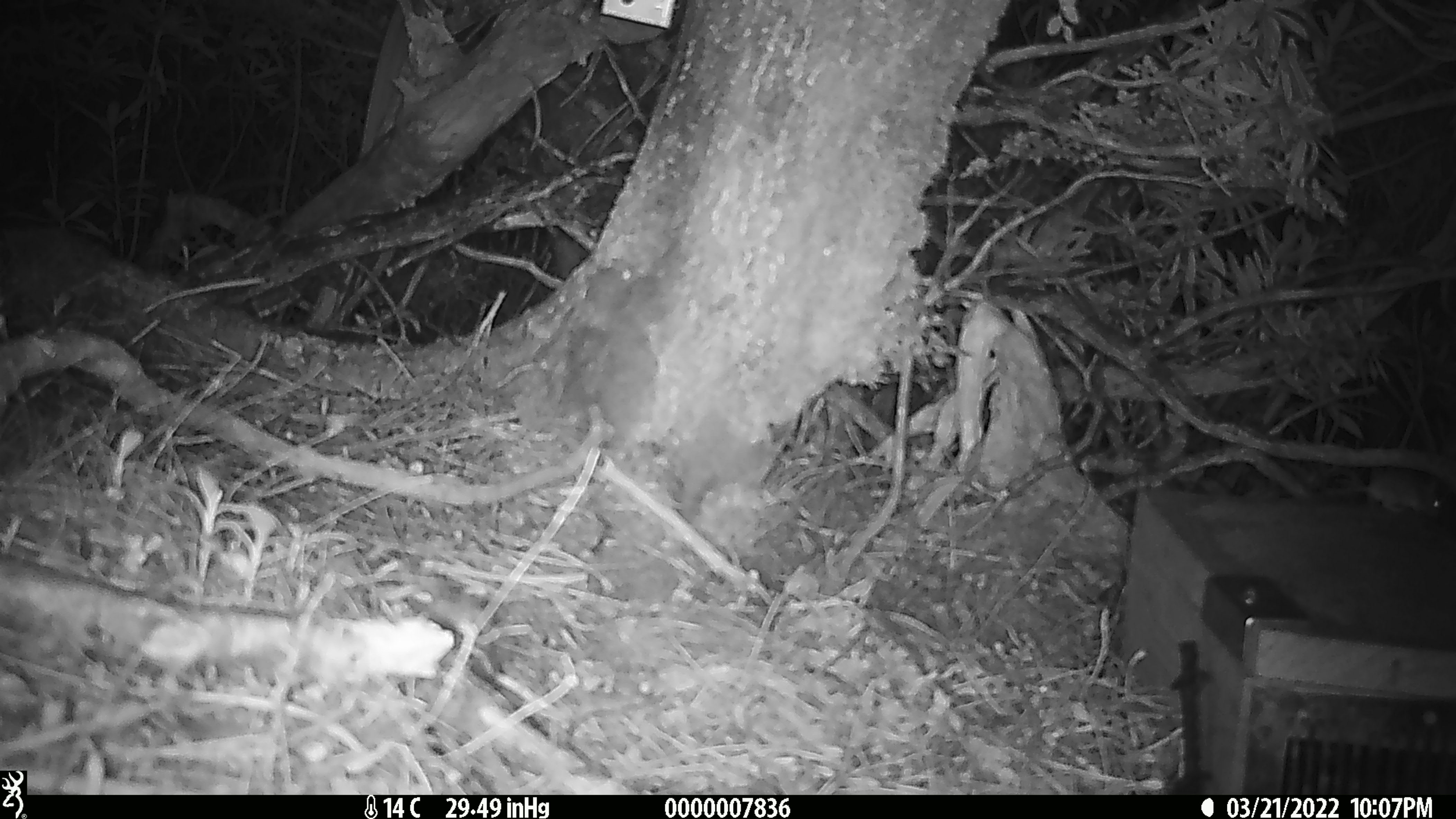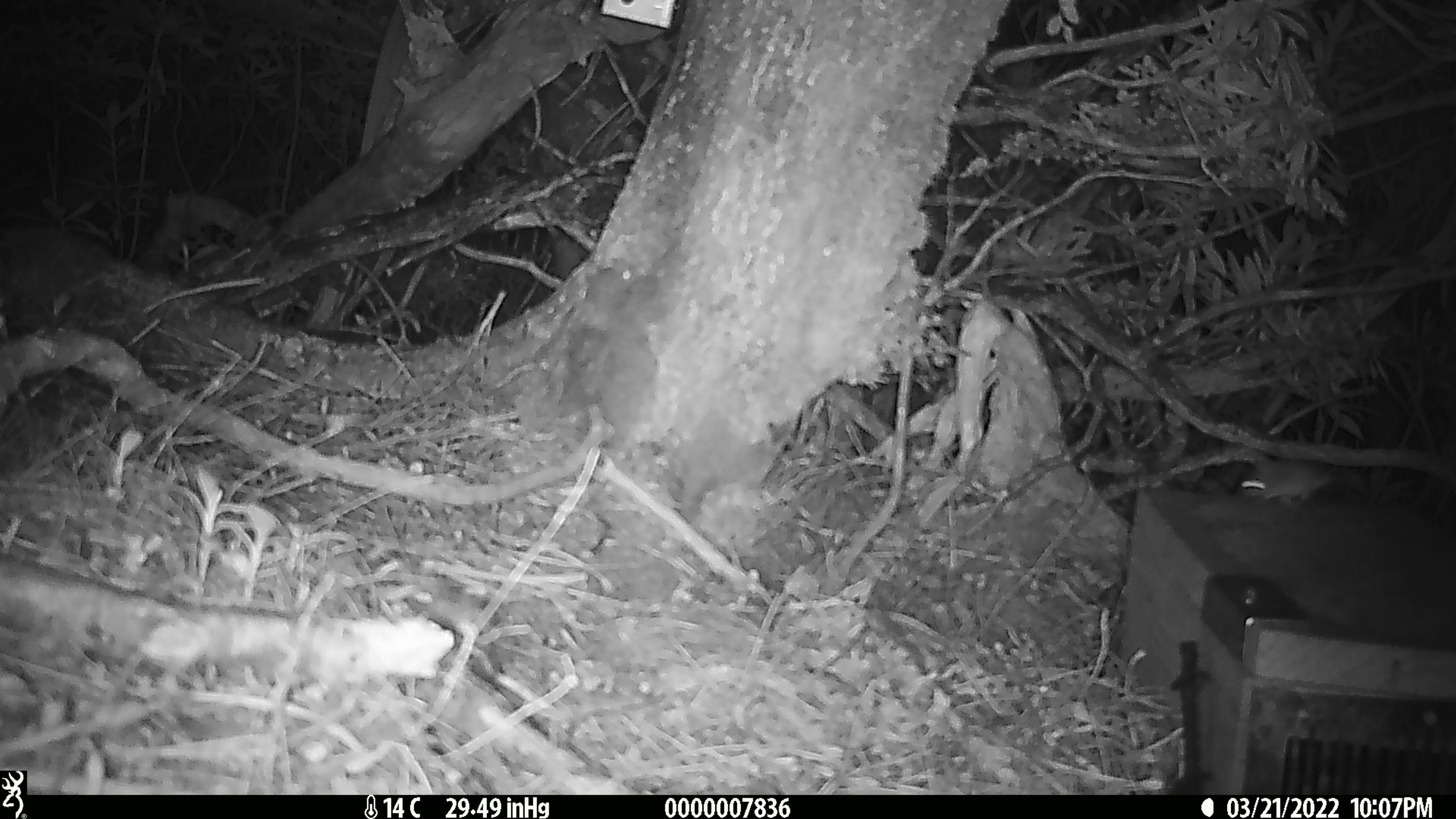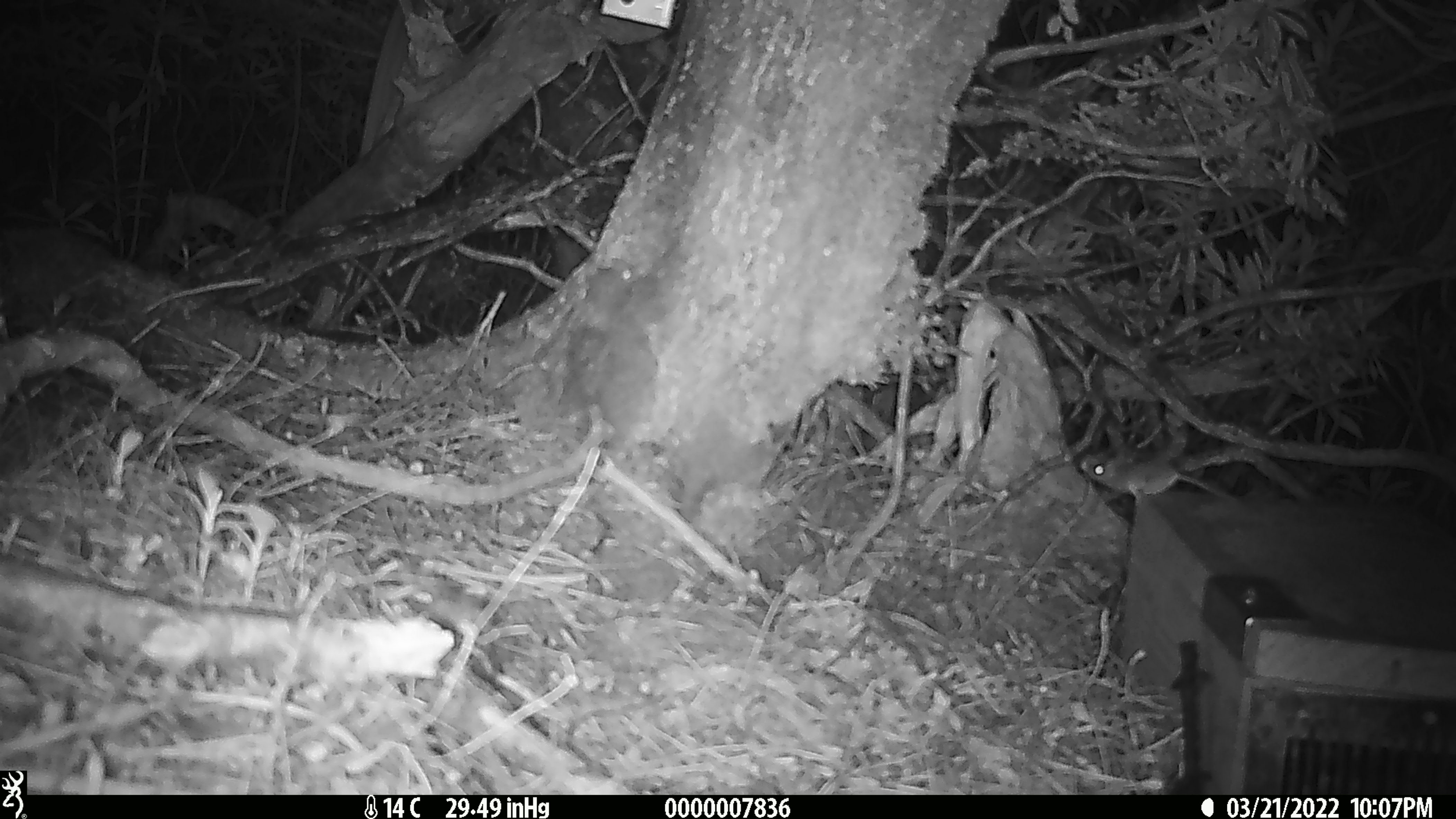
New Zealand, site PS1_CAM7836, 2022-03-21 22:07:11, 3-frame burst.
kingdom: Animalia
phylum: Chordata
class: Mammalia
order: Rodentia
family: Muridae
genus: Mus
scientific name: Mus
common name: mouse